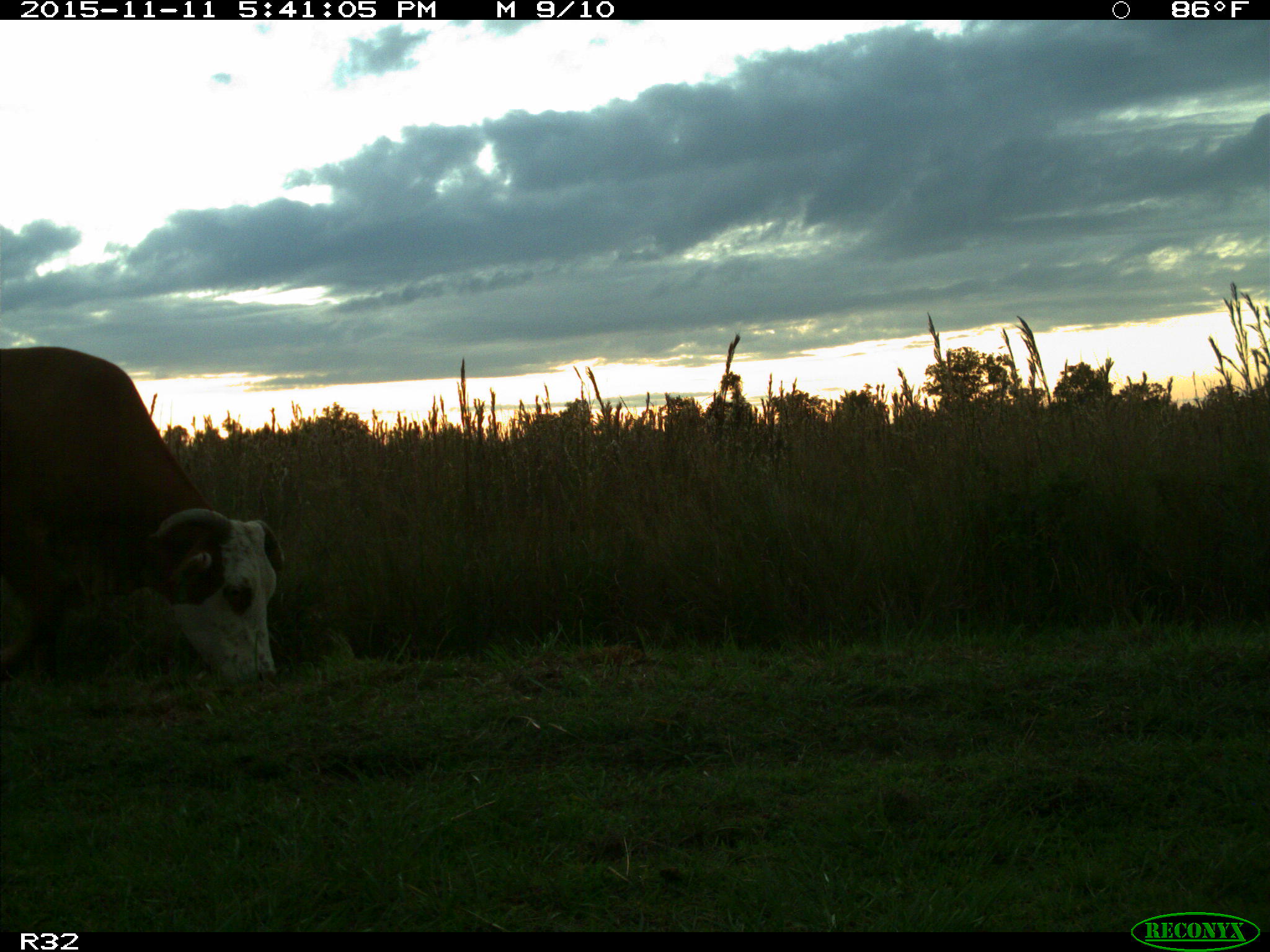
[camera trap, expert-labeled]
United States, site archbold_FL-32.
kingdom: Animalia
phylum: Chordata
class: Mammalia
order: Artiodactyla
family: Bovidae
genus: Bos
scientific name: Bos taurus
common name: domestic cow